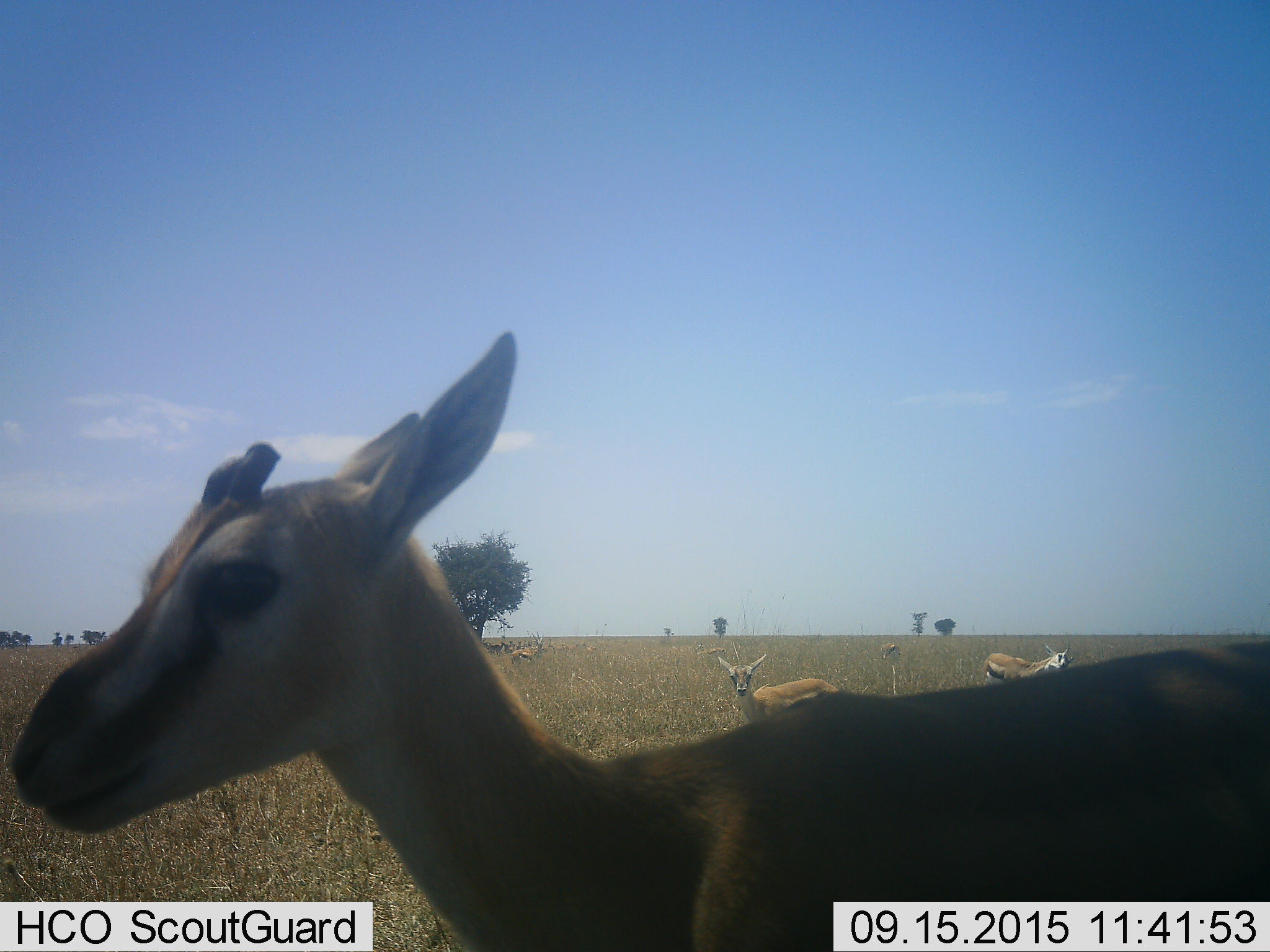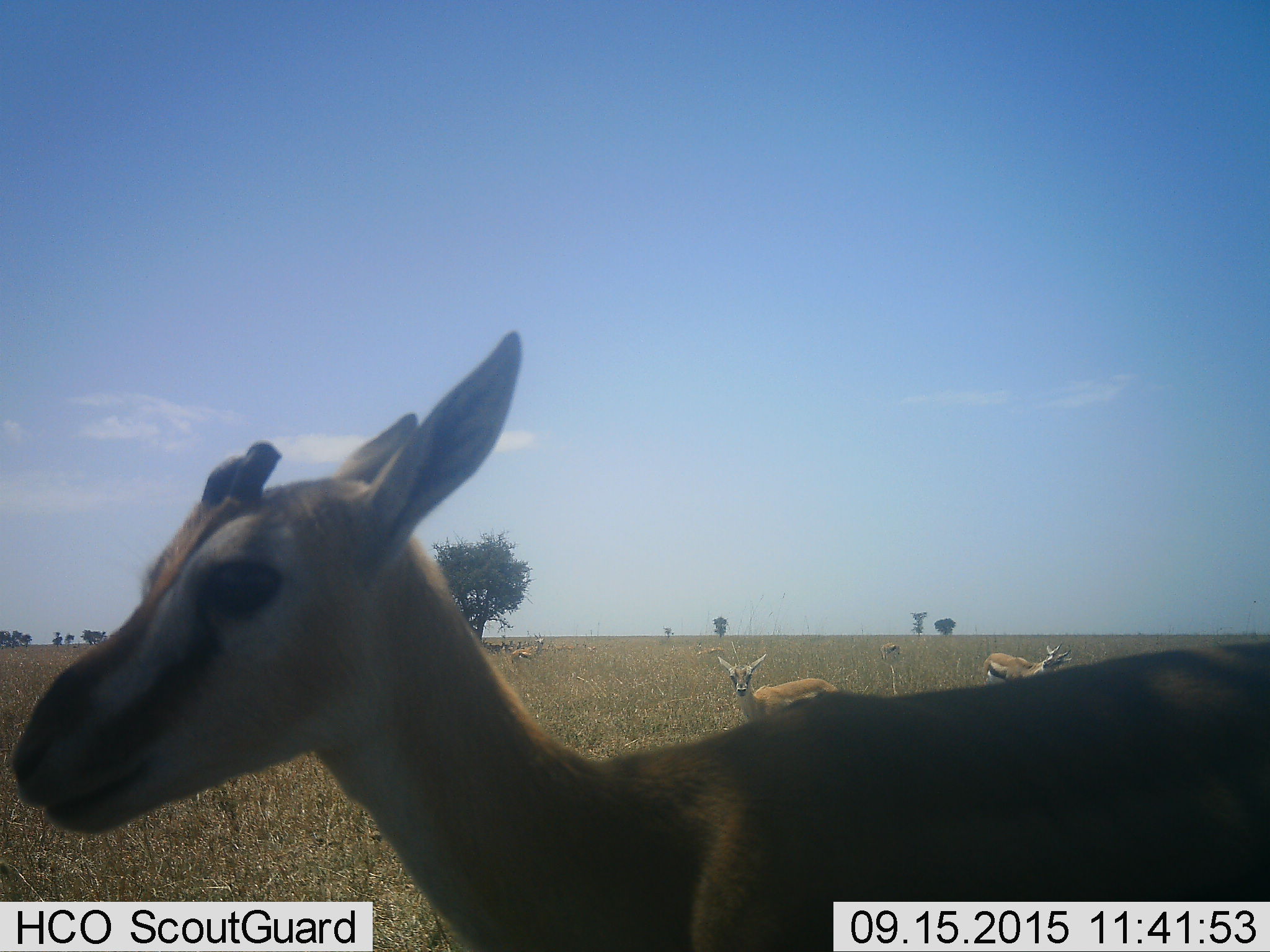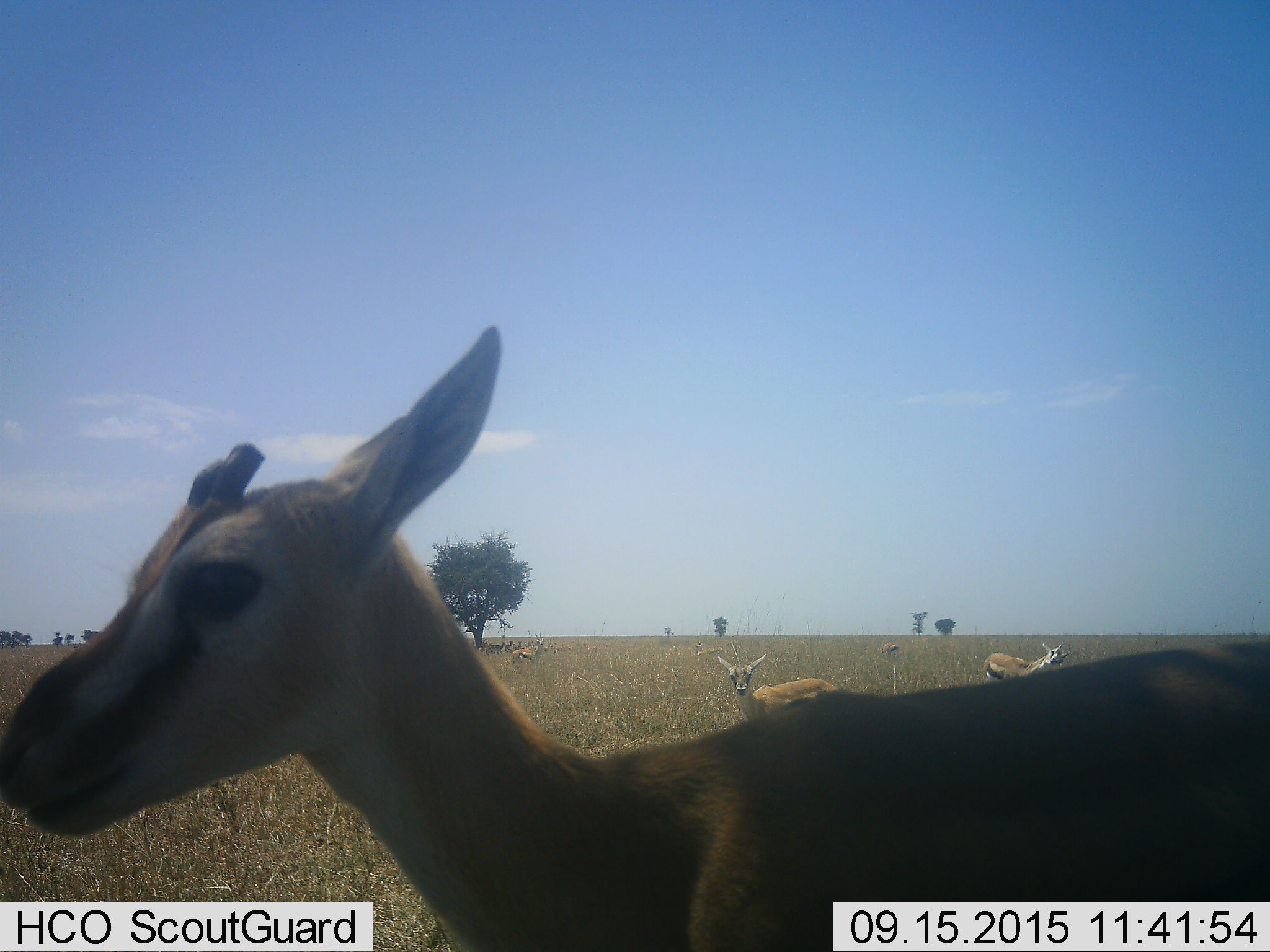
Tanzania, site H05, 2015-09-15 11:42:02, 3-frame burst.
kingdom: Animalia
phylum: Chordata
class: Mammalia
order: Artiodactyla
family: Bovidae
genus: Eudorcas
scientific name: Eudorcas thomsonii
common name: thomson's gazelle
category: gazellethomsons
Gazellethomsons (thomson's gazelle) (Eudorcas thomsonii), count 8. Behavior (volunteer vote fractions): standing 100%, resting 10%, moving 20%, interacting 0%. Young present (vote fraction): 10%. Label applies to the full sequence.